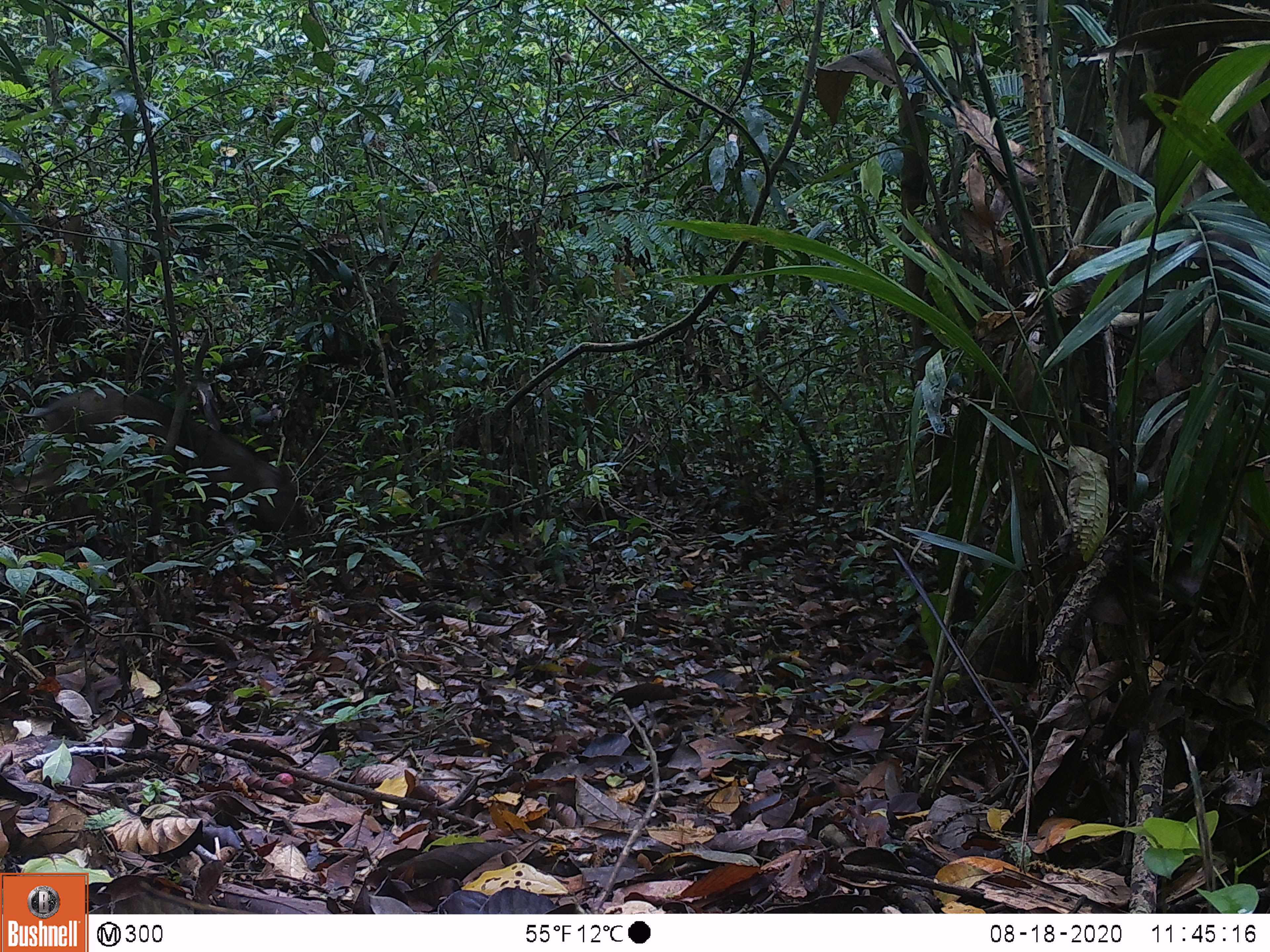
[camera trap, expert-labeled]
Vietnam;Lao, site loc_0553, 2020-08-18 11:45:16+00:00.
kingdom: Animalia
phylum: Chordata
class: Mammalia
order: Artiodactyla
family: Suidae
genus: Sus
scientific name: Sus scrofa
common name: eurasian wild pig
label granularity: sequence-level